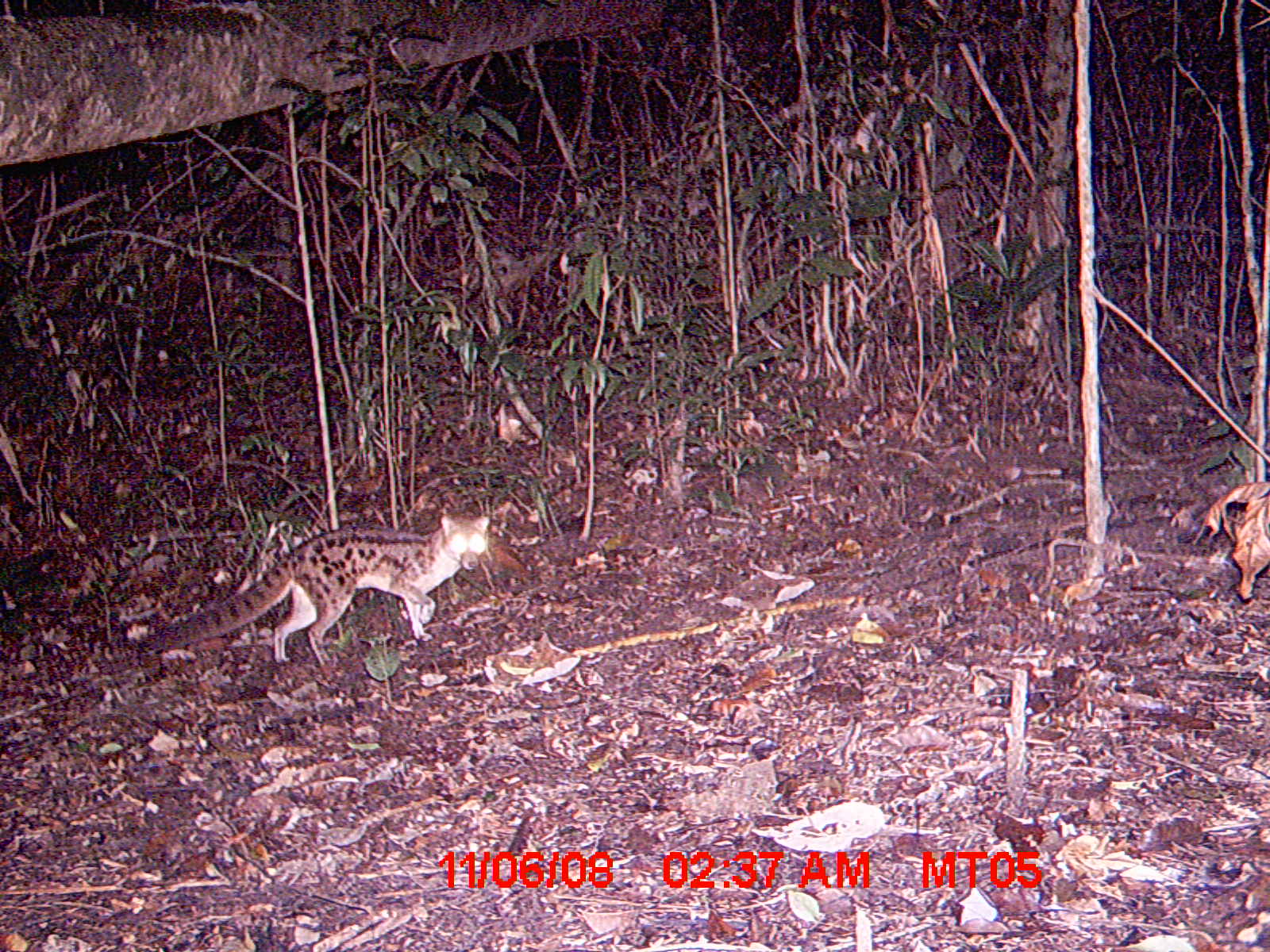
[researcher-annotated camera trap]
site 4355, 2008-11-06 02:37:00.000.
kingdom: Animalia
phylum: Chordata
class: Aves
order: Cuculiformes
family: Cuculidae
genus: Coua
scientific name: Coua serriana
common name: red-breasted coua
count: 1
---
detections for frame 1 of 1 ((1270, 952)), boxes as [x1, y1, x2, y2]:
coua serriana: [138, 514, 489, 668]